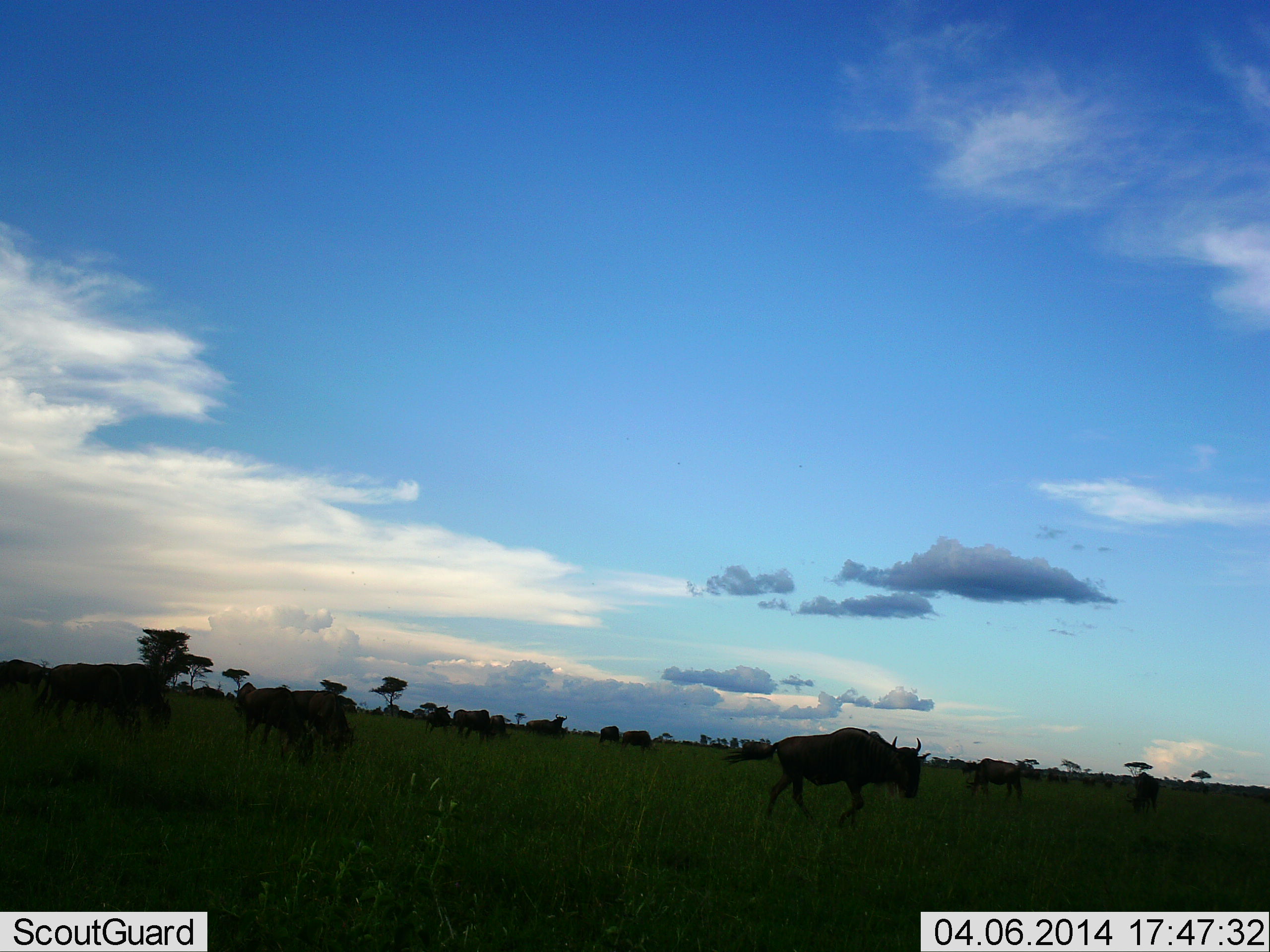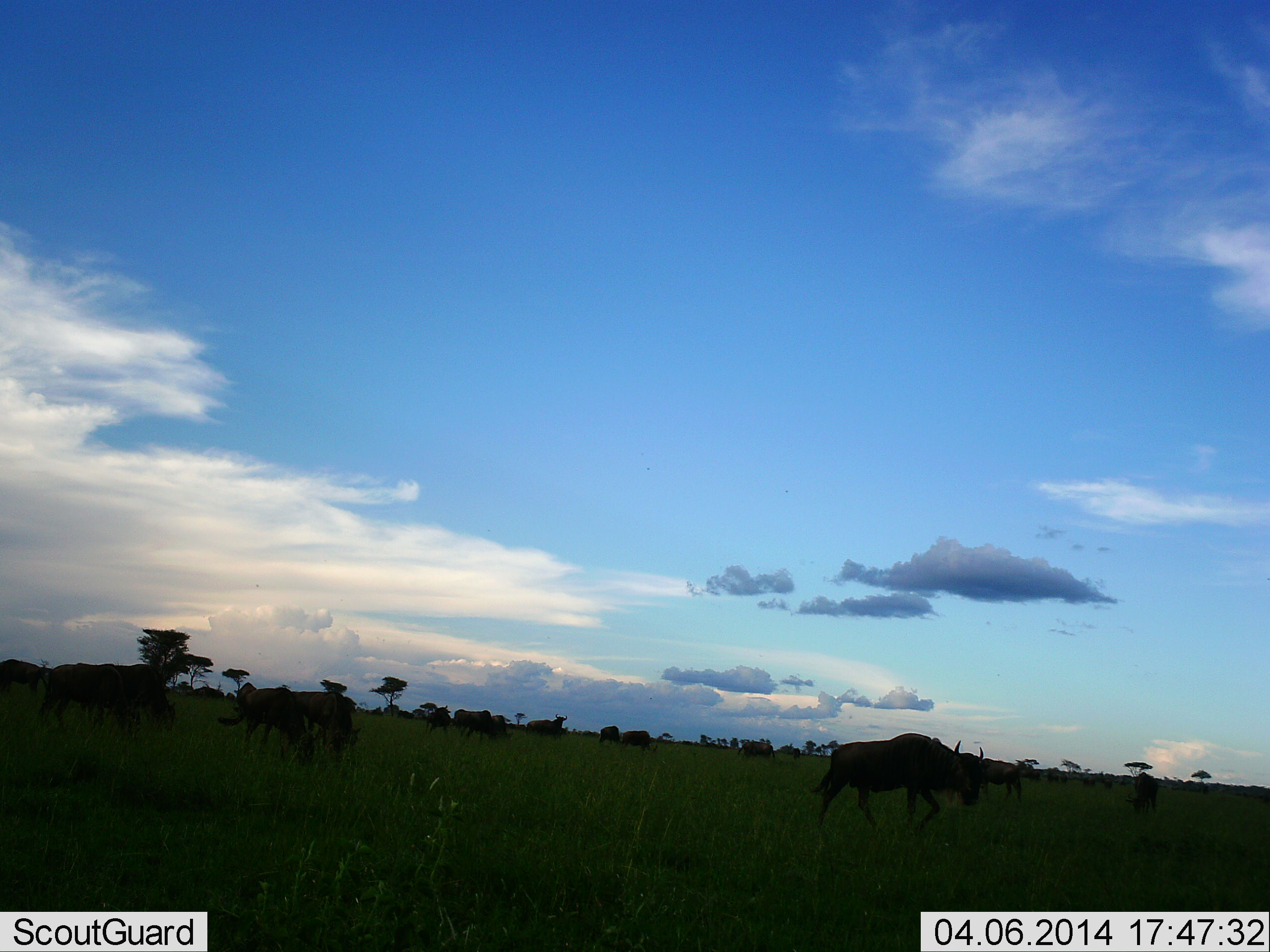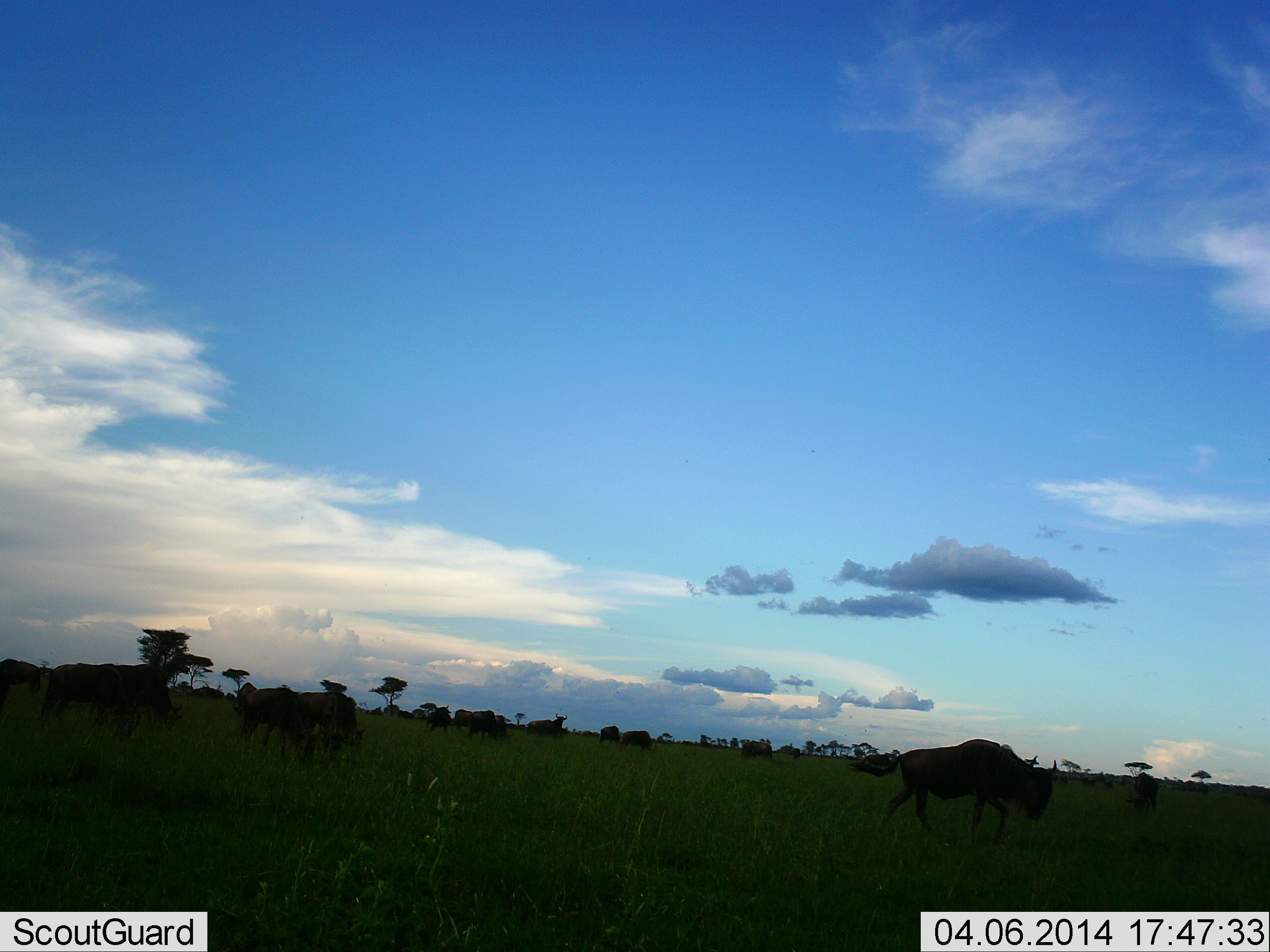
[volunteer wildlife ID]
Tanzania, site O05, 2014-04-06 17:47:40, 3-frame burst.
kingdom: Animalia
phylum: Chordata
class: Mammalia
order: Artiodactyla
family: Bovidae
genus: Connochaetes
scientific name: Connochaetes taurinus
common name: blue wildebeest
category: wildebeest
Wildebeest (blue wildebeest) (Connochaetes taurinus), count 11-50. Behavior (volunteer vote fractions): standing 40%, resting 0%, moving 90%, interacting 10%. Young present (vote fraction): 0%. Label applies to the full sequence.